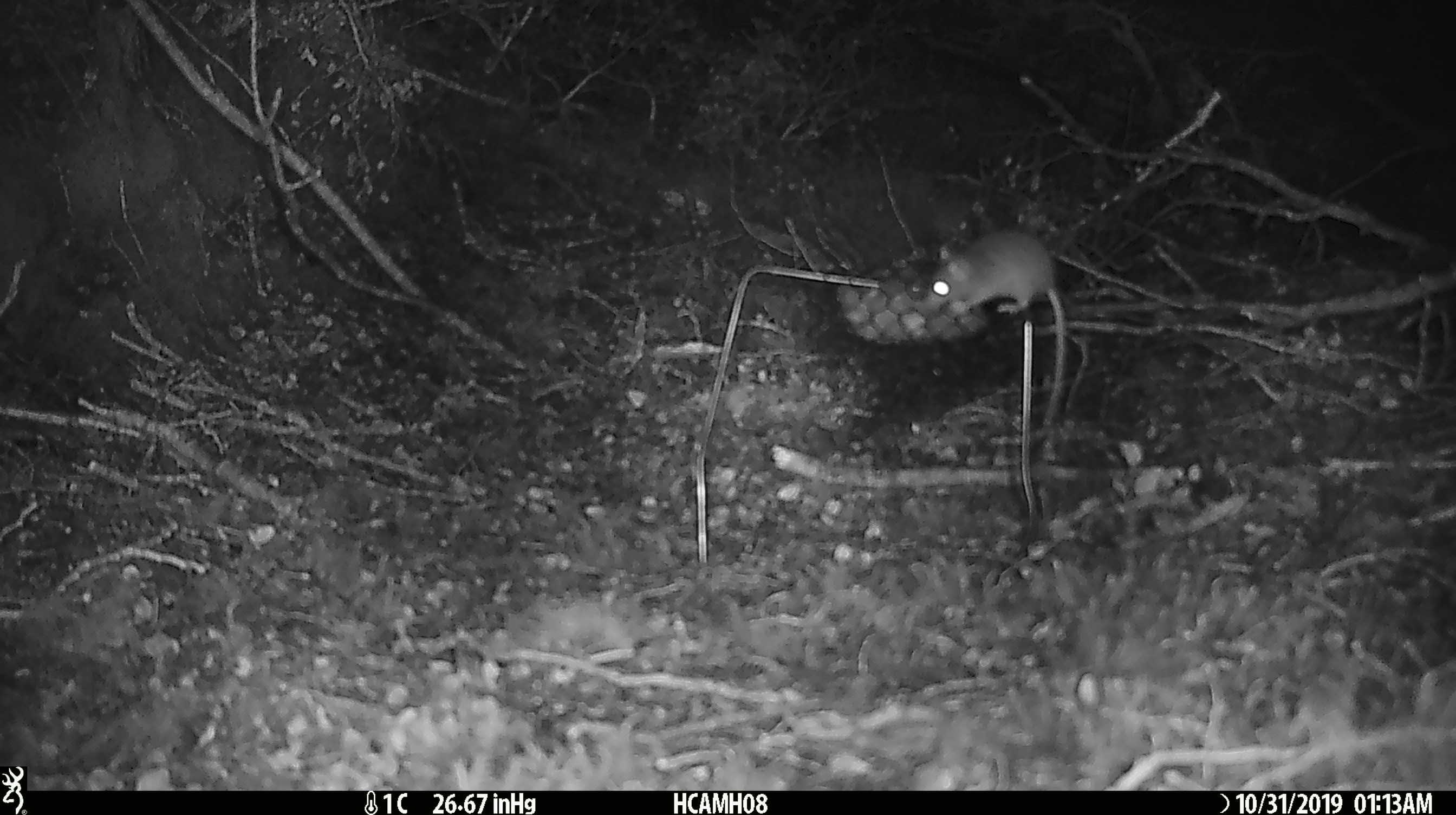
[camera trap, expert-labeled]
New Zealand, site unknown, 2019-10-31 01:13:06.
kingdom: Animalia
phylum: Chordata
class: Mammalia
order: Rodentia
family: Muridae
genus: Mus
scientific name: Mus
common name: mouse